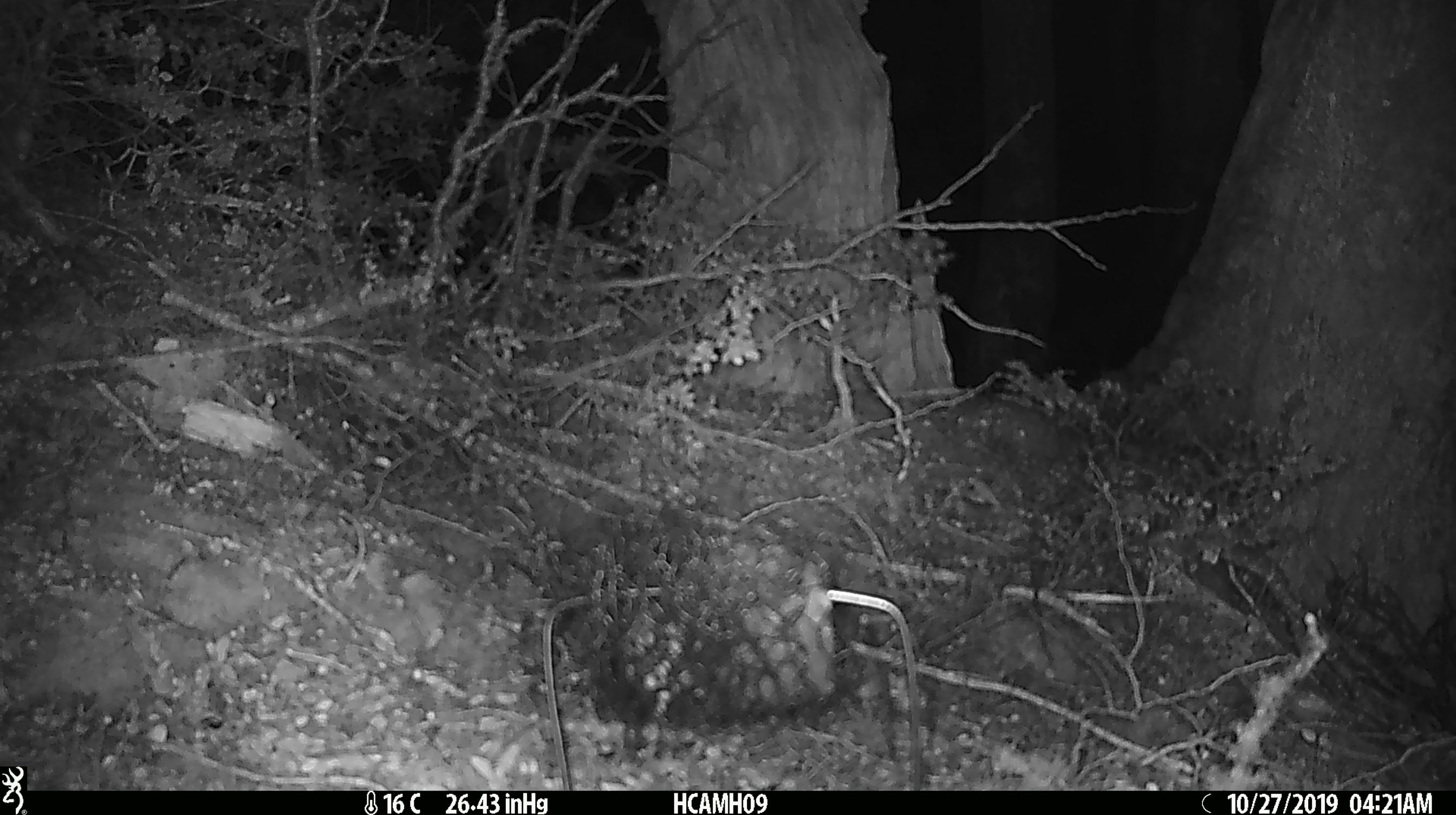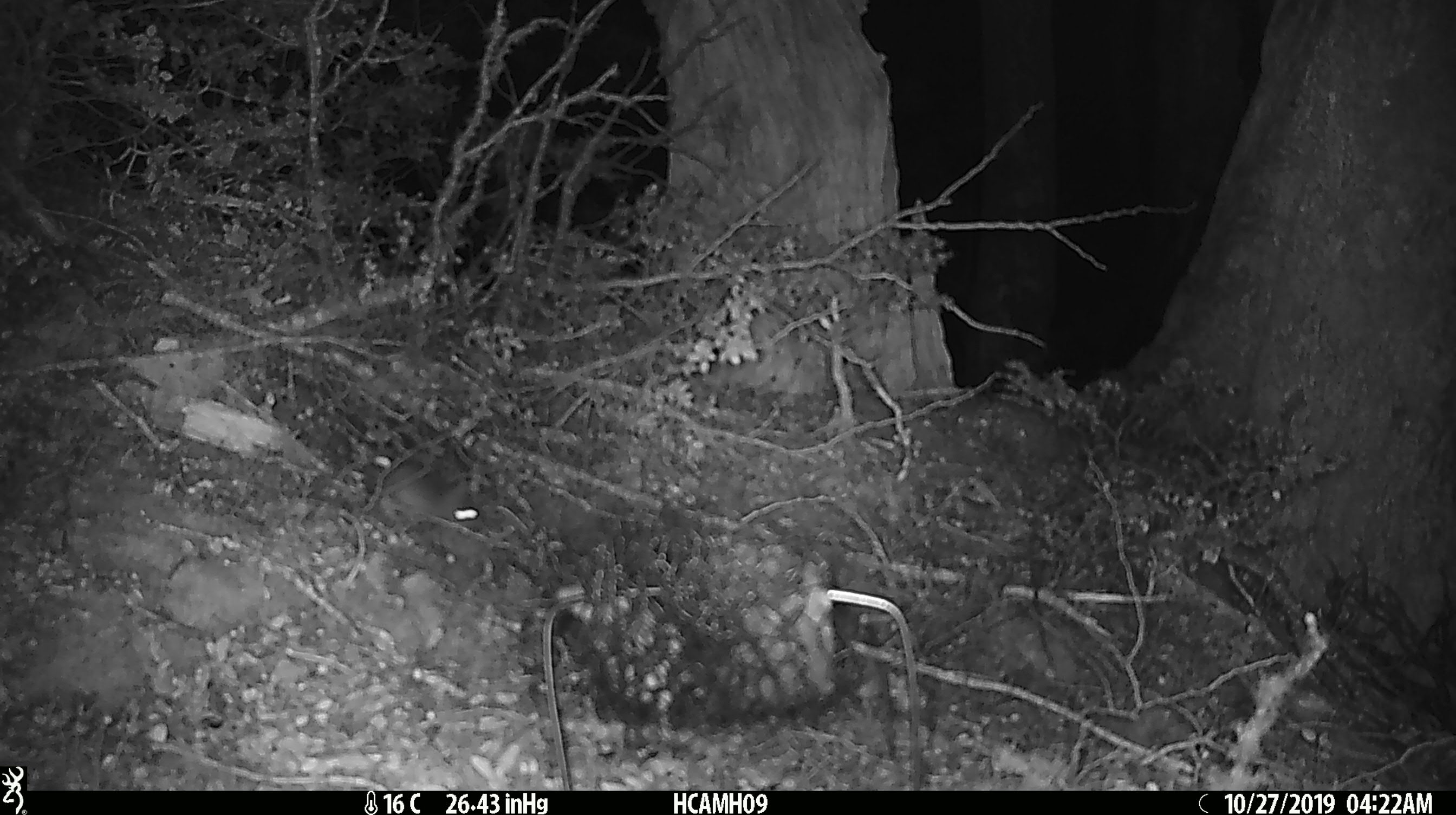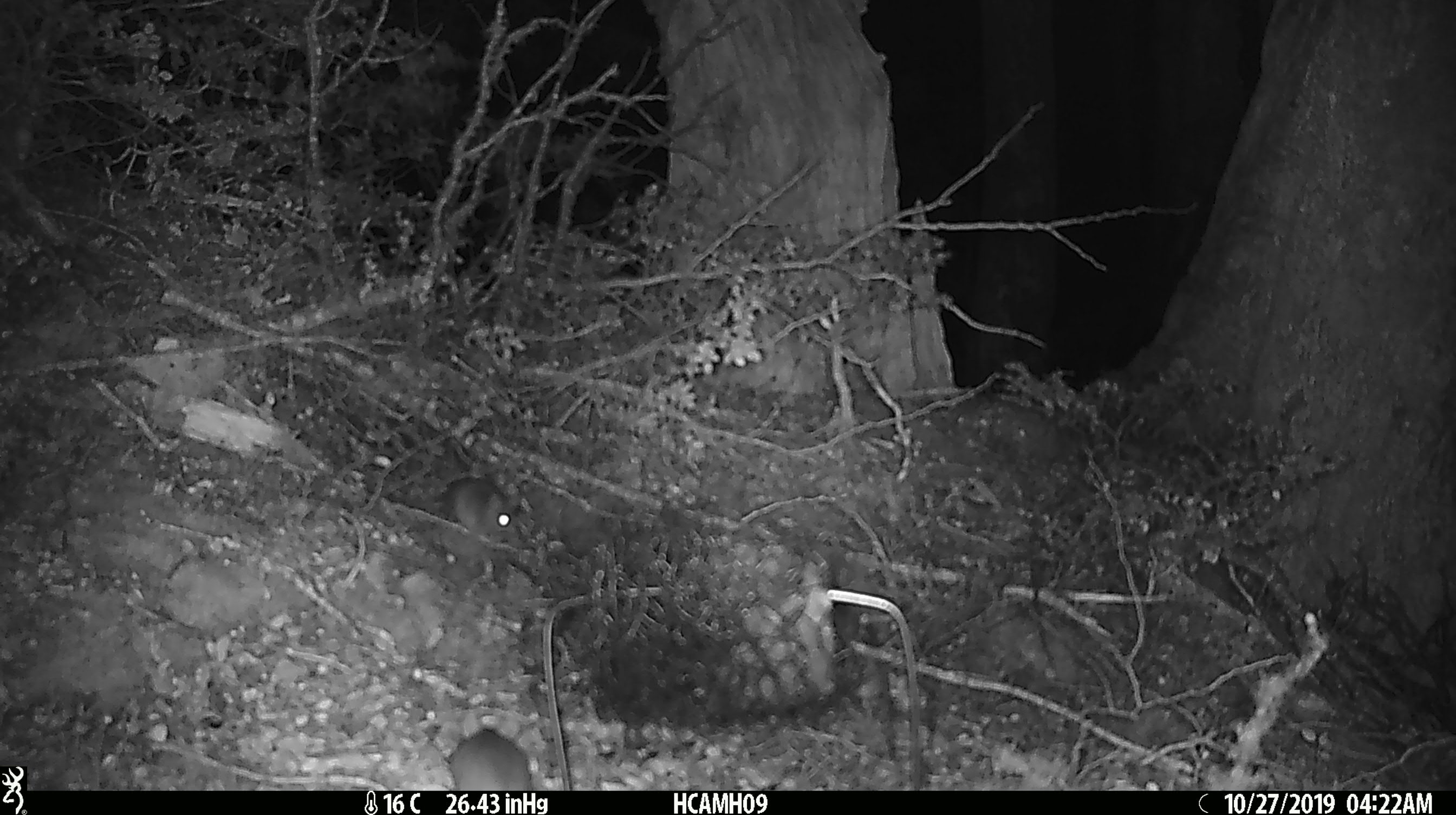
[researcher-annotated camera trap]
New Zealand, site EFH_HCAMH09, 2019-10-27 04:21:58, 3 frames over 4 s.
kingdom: Animalia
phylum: Chordata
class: Mammalia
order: Rodentia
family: Muridae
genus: Mus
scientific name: Mus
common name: mouse